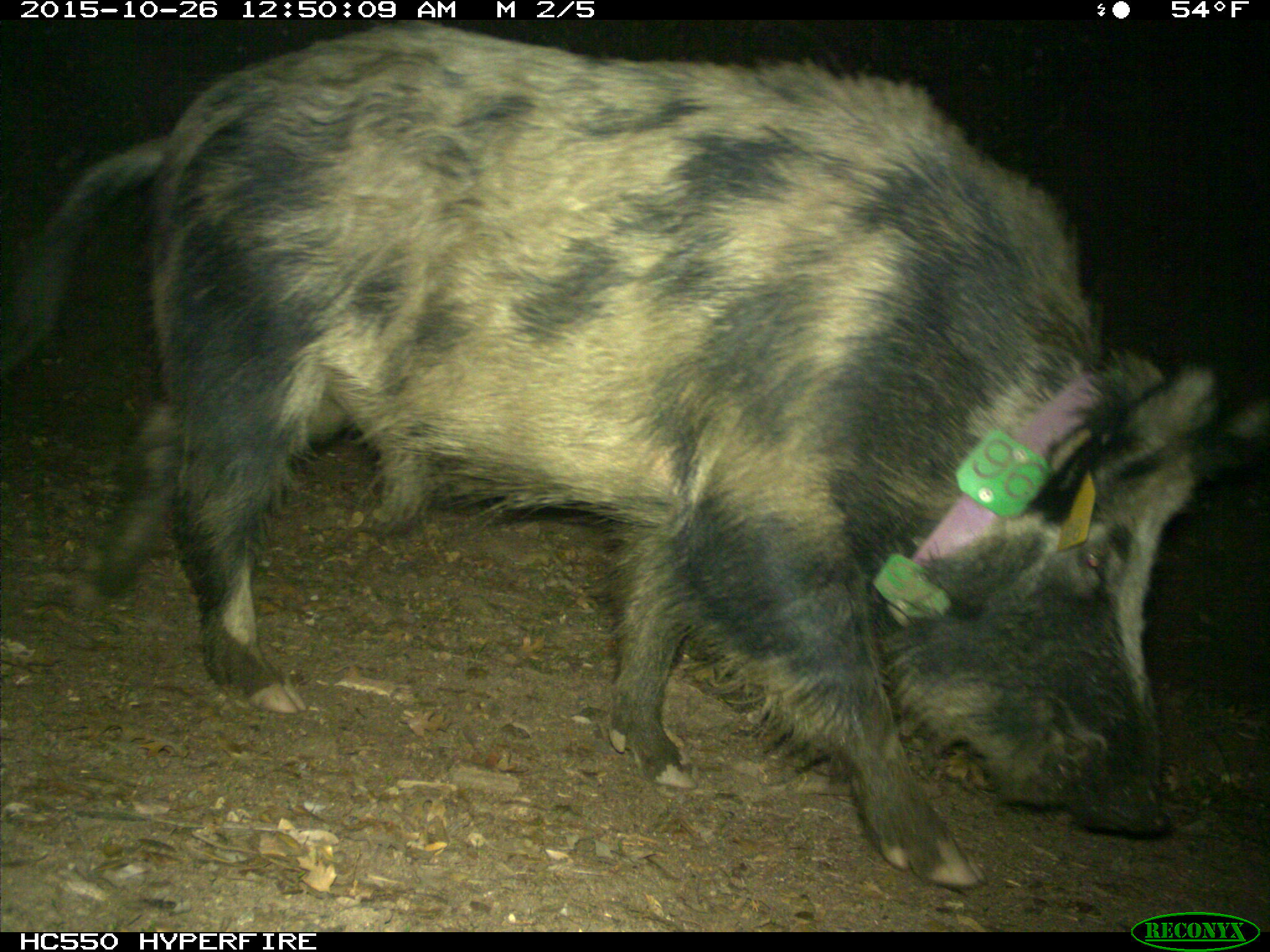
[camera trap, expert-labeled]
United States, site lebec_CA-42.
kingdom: Animalia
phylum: Chordata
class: Mammalia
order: Artiodactyla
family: Suidae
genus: Sus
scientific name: Sus scrofa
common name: wild boar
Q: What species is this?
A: Sus scrofa (wild boar).